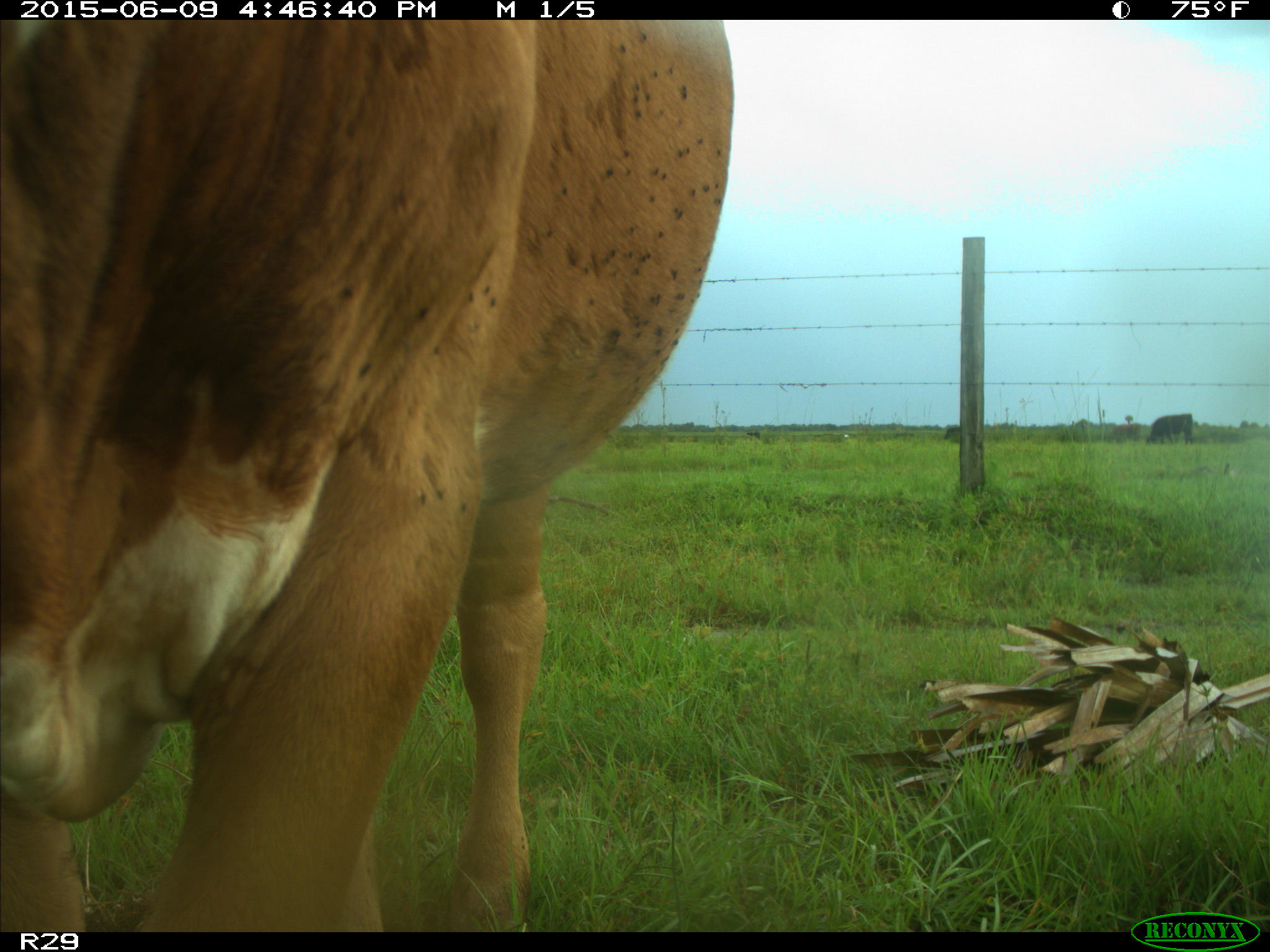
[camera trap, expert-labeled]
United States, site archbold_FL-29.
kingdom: Animalia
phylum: Chordata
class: Mammalia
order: Artiodactyla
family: Bovidae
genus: Bos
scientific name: Bos taurus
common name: domestic cow